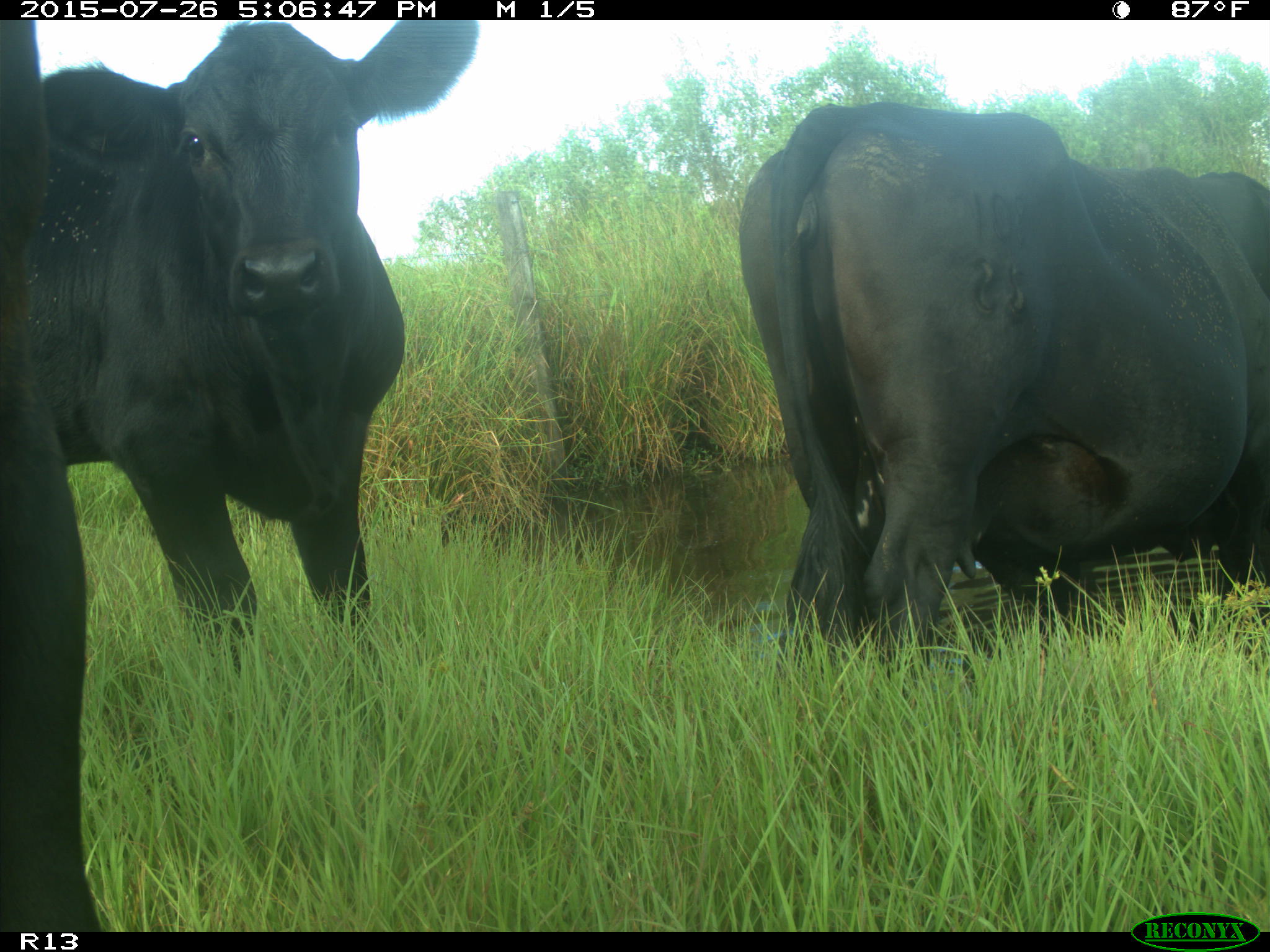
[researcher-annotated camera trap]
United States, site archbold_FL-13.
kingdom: Animalia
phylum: Chordata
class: Mammalia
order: Artiodactyla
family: Bovidae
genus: Bos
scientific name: Bos taurus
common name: domestic cow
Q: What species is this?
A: Bos taurus (domestic cow).